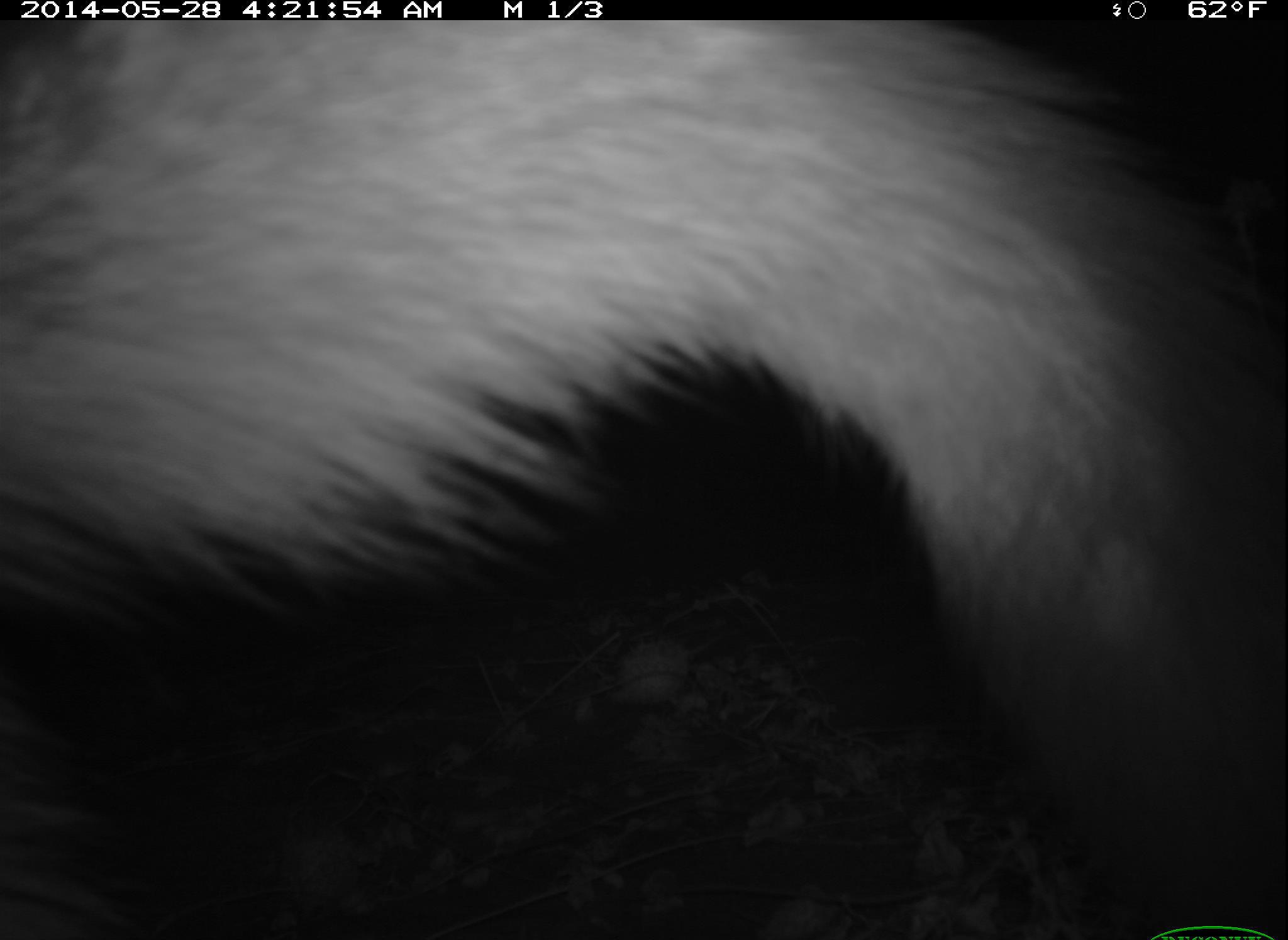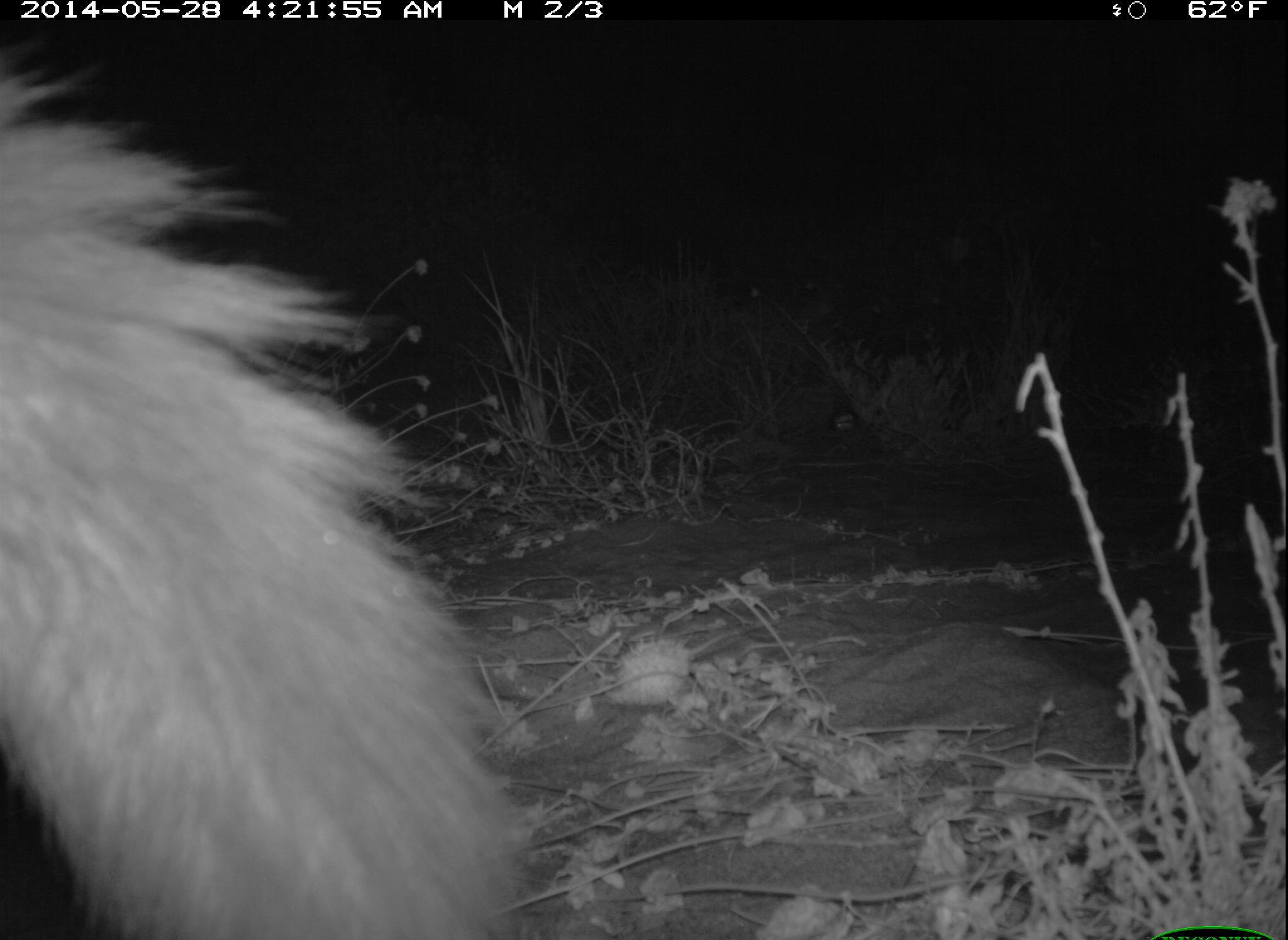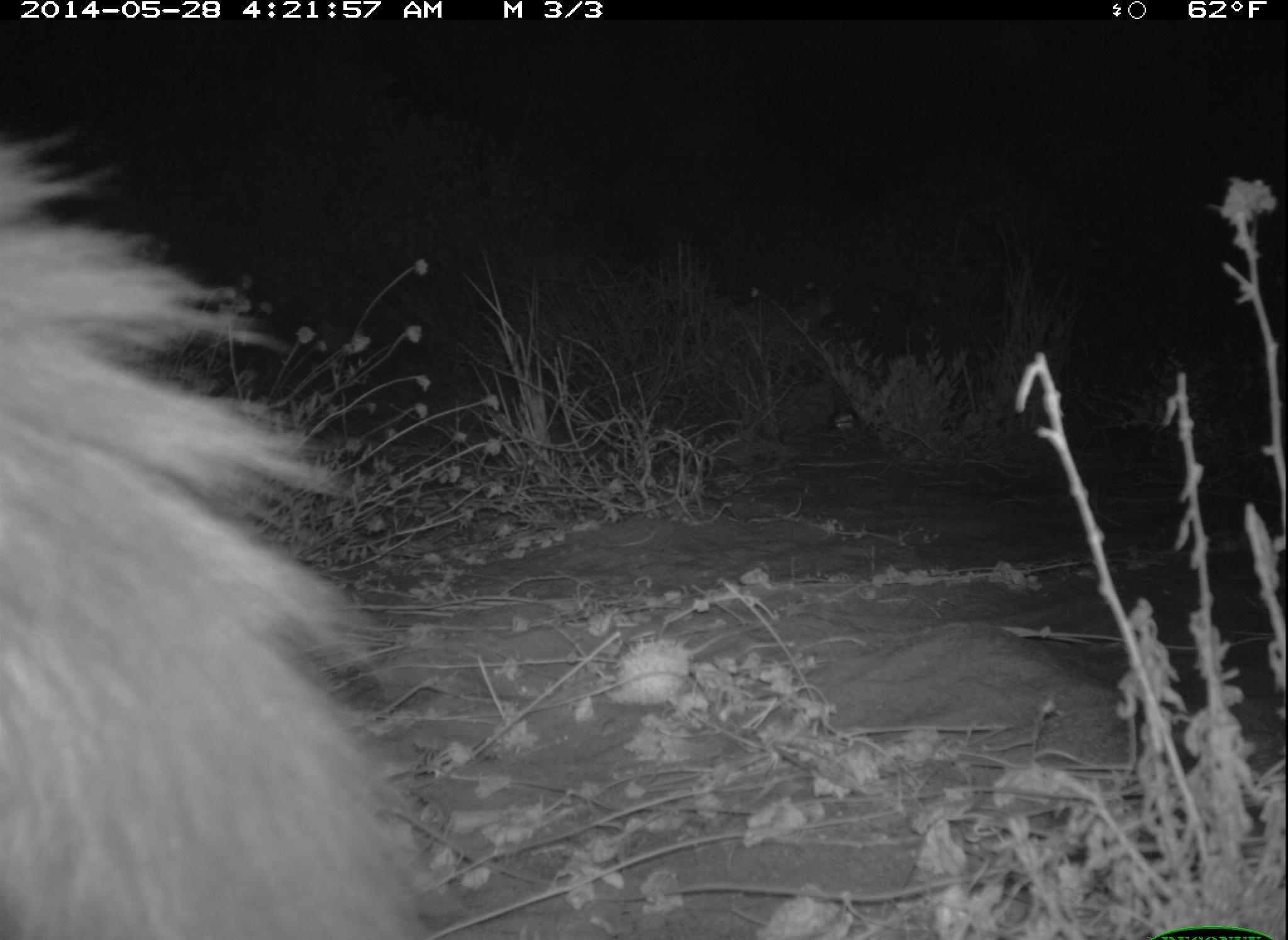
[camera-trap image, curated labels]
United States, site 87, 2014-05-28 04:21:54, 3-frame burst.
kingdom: Animalia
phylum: Chordata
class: Mammalia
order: Carnivora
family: Canidae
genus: Urocyon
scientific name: Urocyon cinereoargenteus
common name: gray fox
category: fox